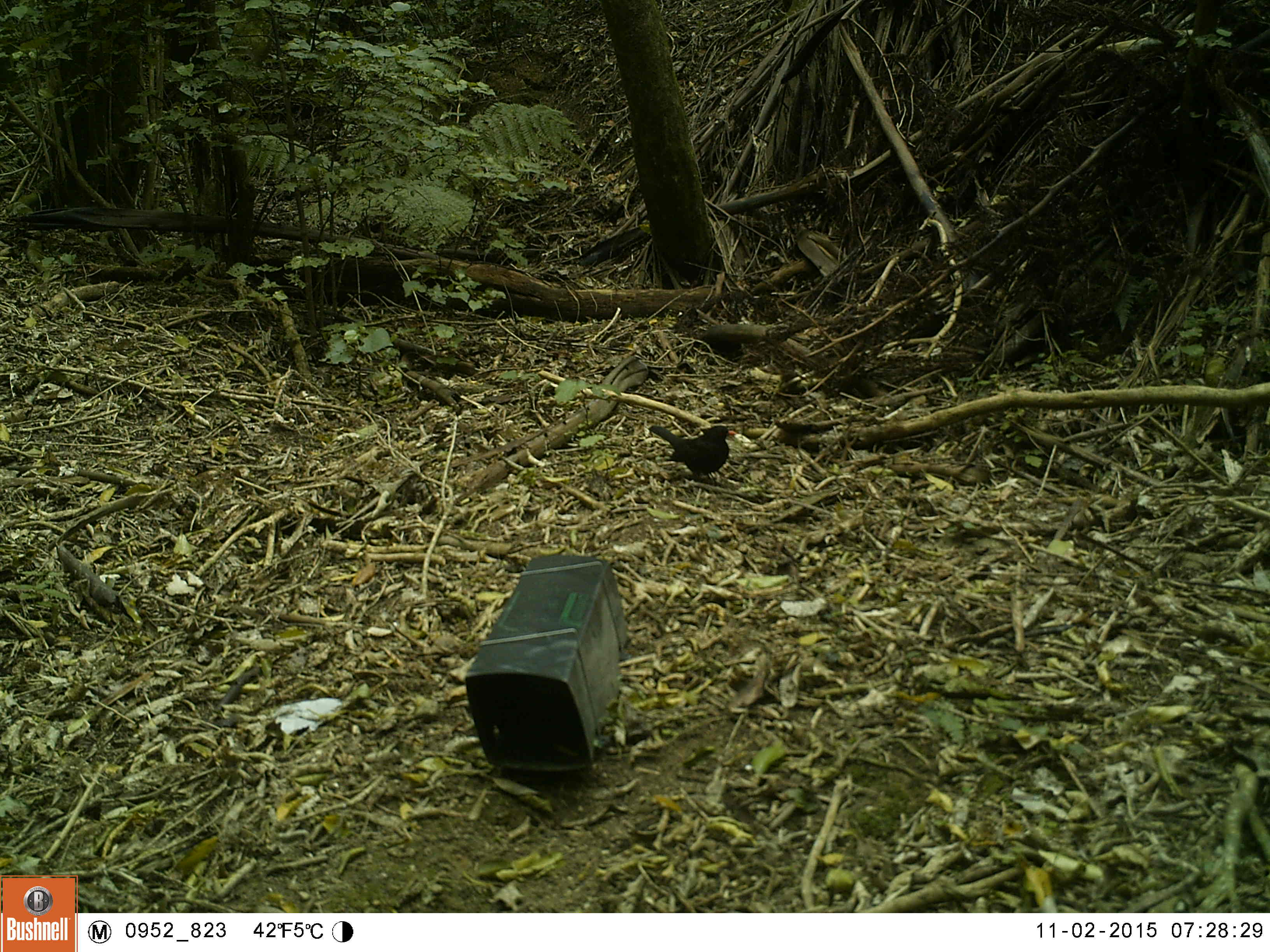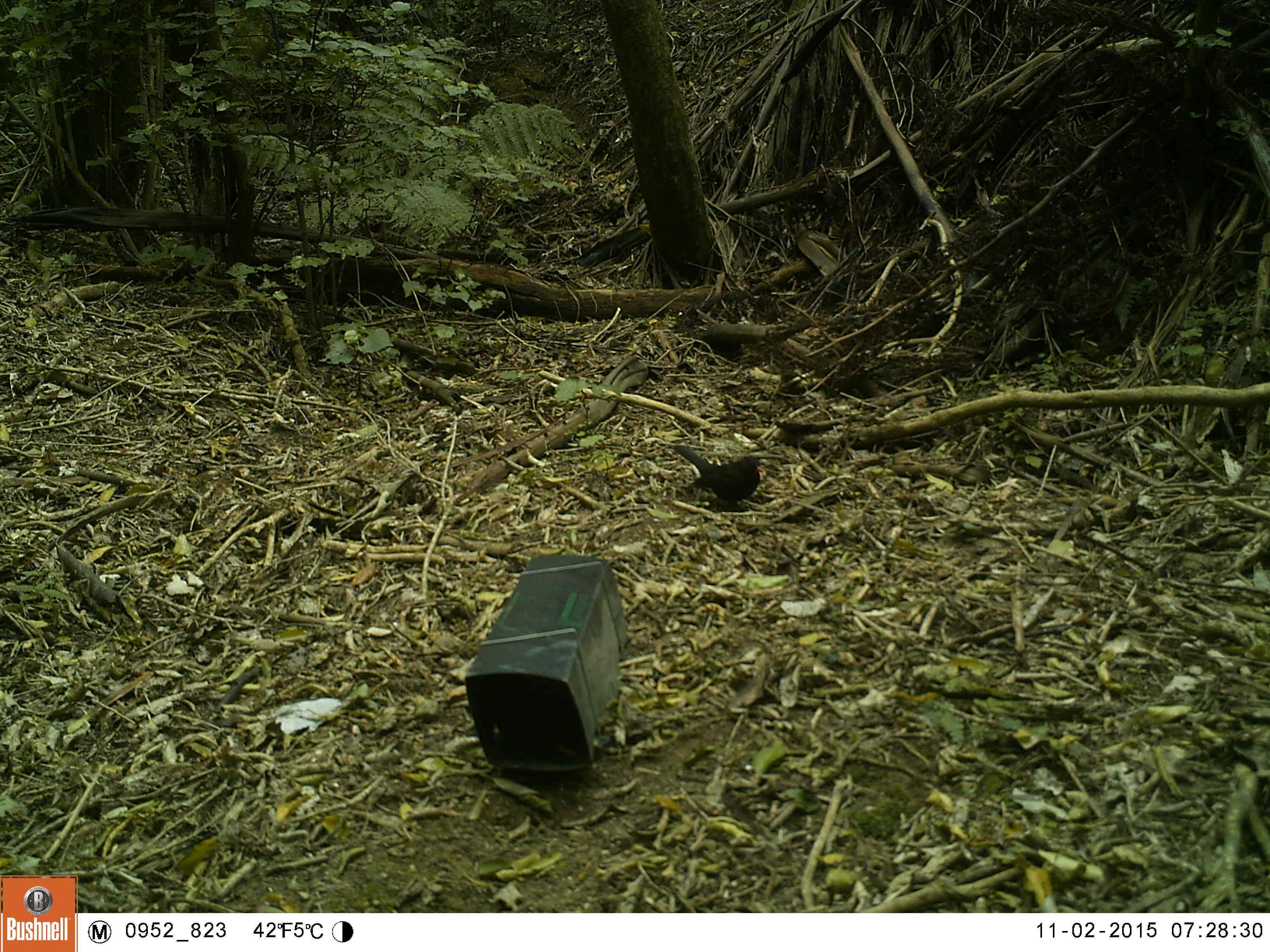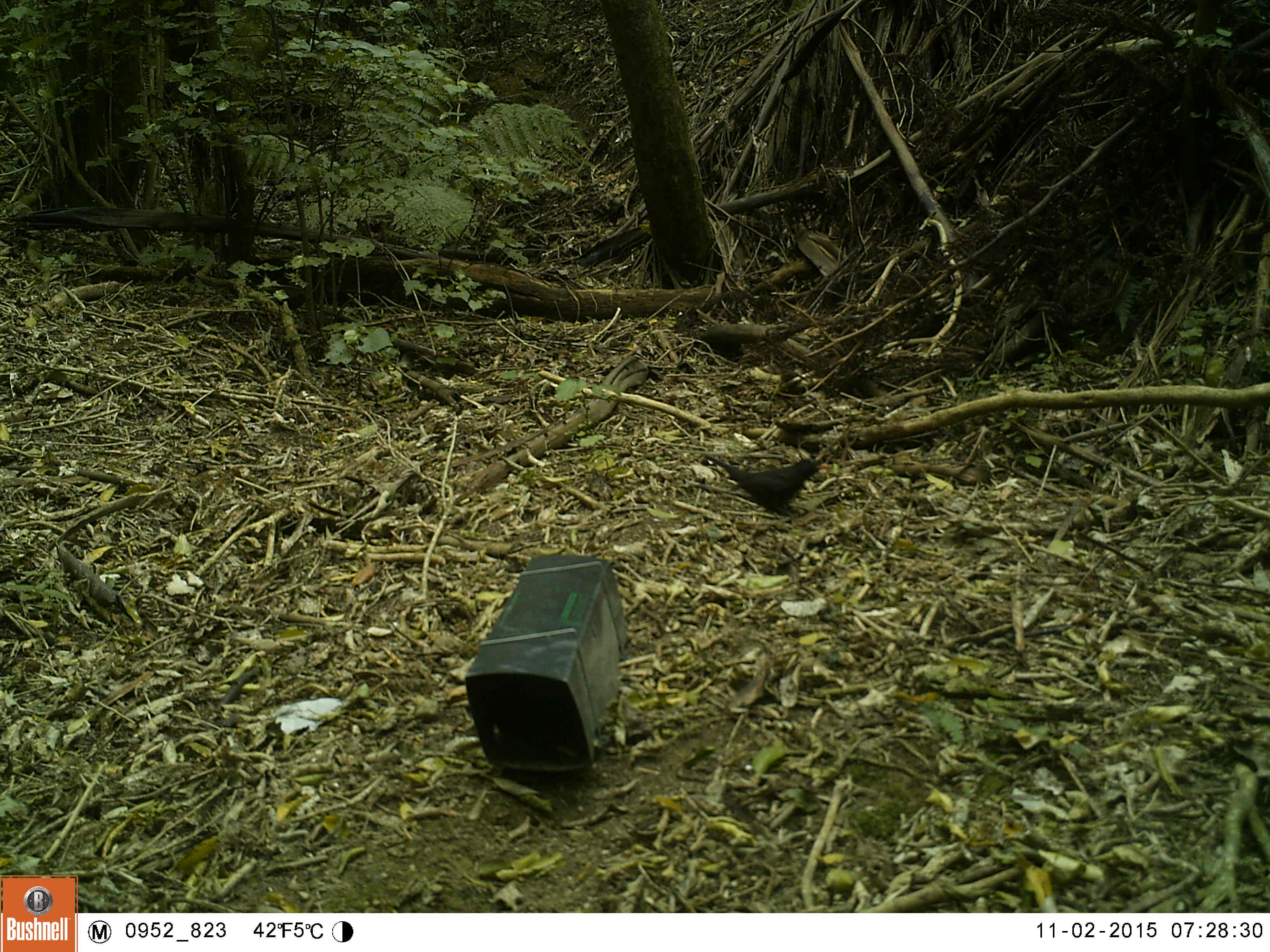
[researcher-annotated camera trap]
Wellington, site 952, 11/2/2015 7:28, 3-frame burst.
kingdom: Animalia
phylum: Chordata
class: Aves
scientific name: Aves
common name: bird